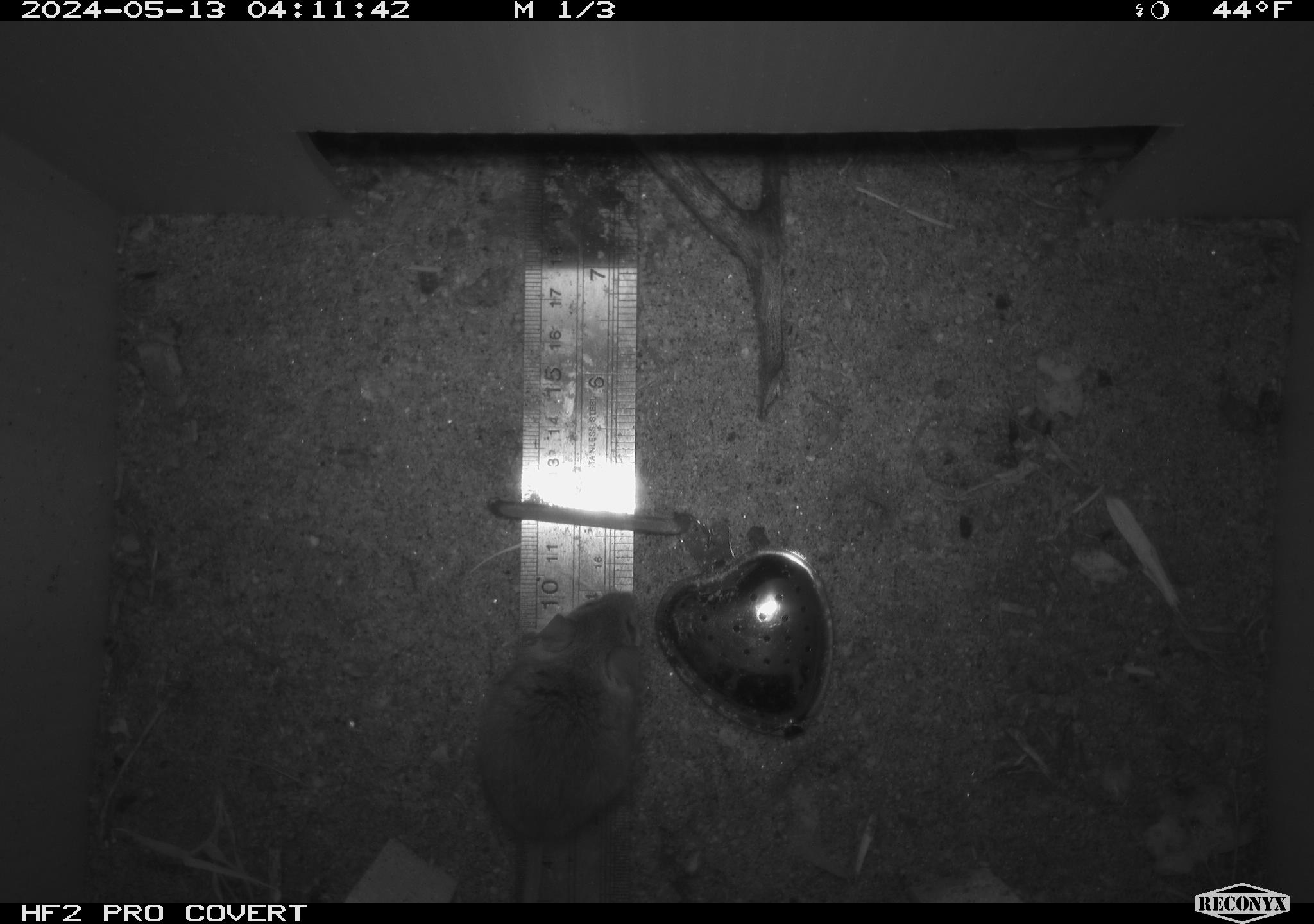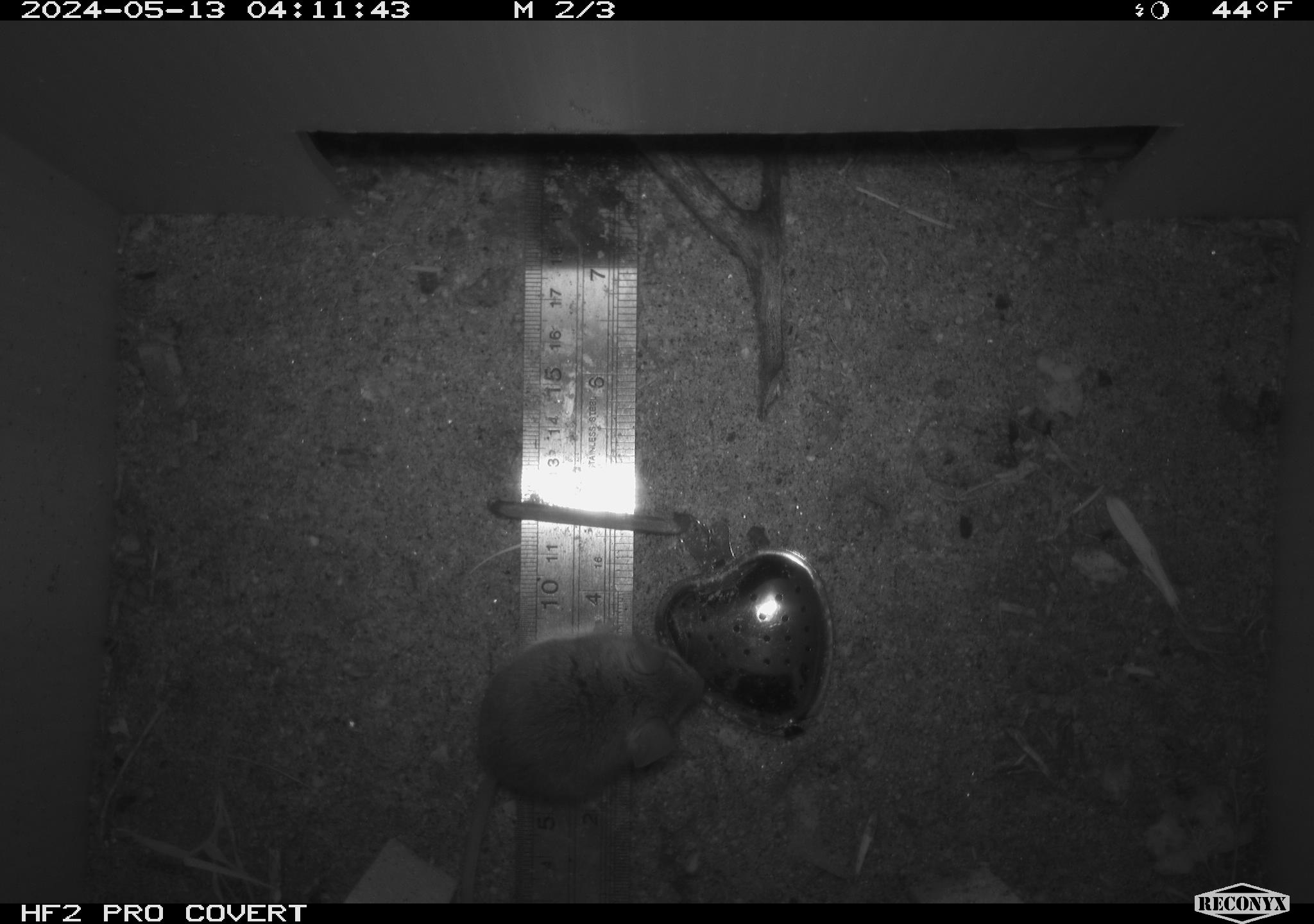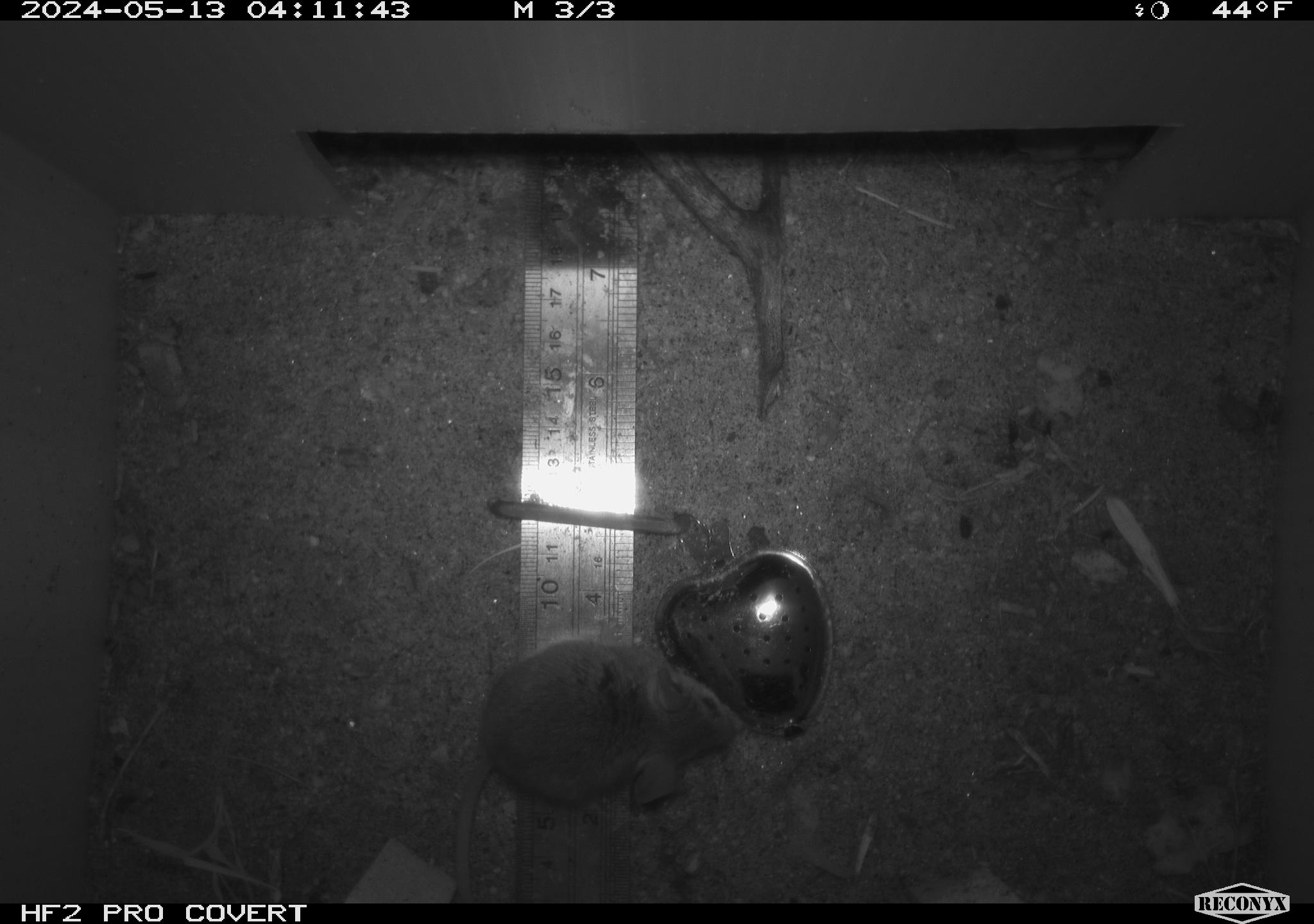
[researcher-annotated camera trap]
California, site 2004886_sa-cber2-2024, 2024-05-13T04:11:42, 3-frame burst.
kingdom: Animalia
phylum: Chordata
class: Mammalia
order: Rodentia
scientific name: Rodentia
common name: mouse species